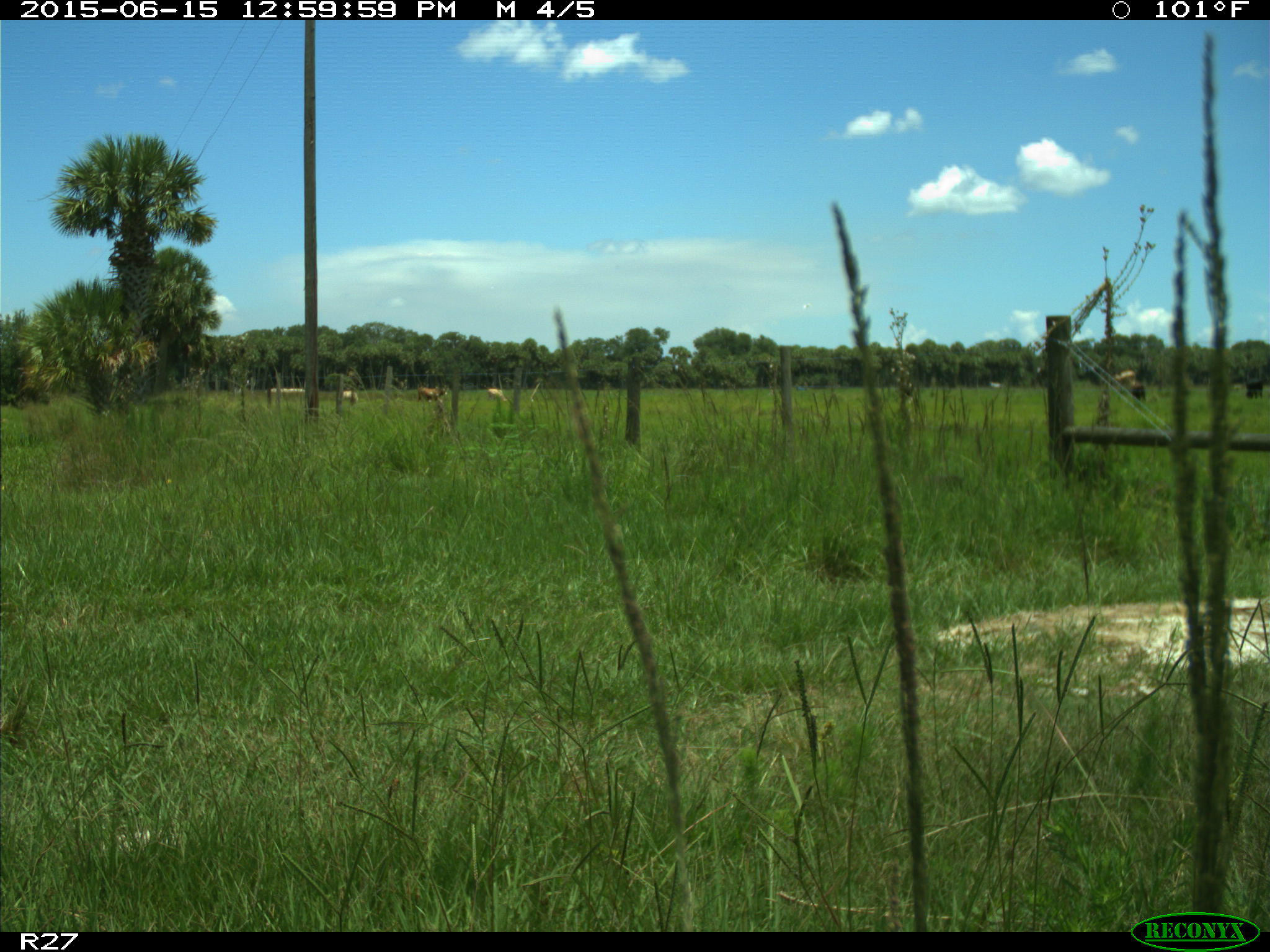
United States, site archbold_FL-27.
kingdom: Animalia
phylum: Chordata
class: Mammalia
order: Artiodactyla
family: Bovidae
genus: Bos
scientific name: Bos taurus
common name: domestic cow